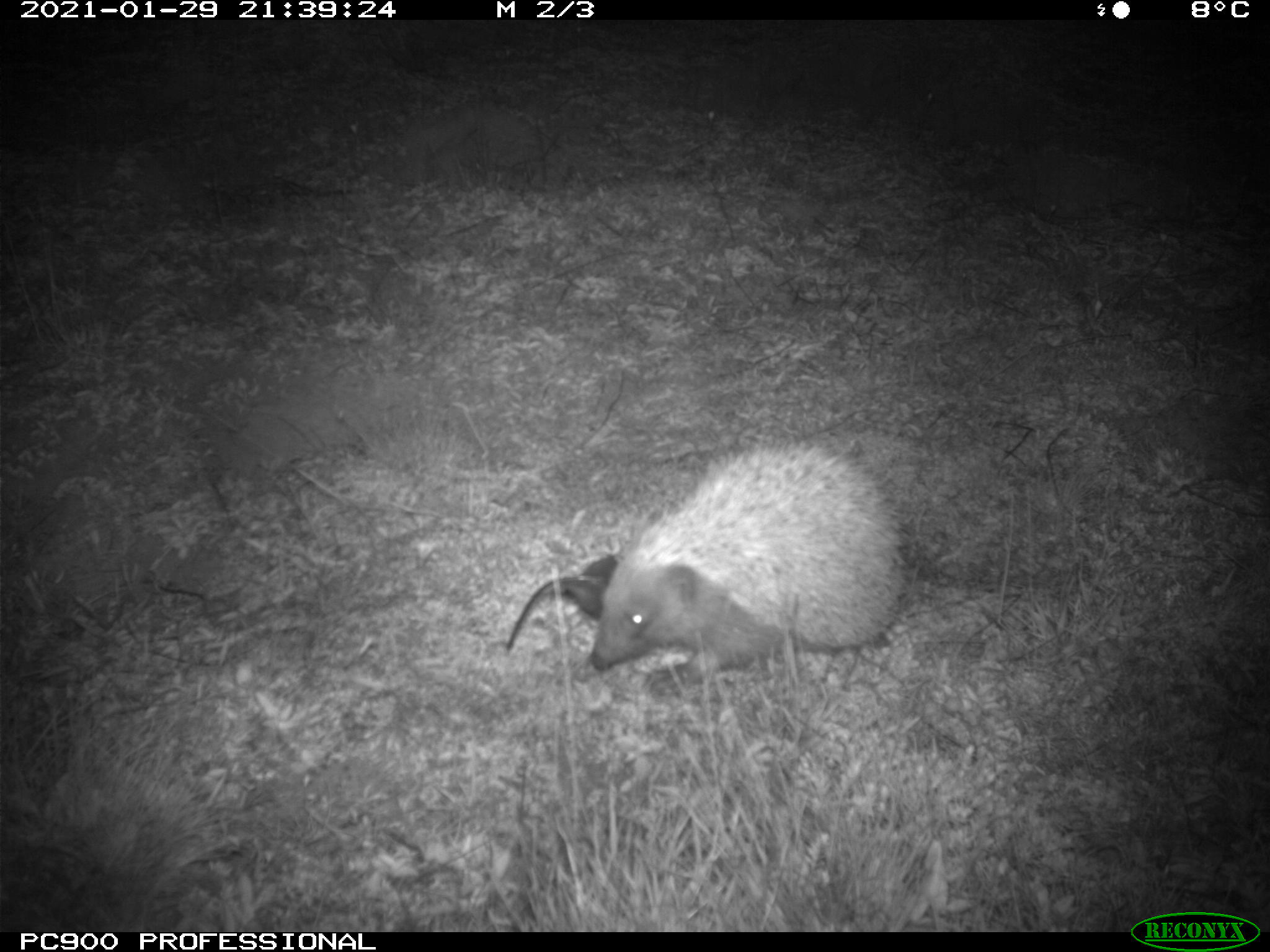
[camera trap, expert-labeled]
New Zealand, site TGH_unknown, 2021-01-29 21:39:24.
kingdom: Animalia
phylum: Chordata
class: Mammalia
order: Eulipotyphla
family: Erinaceidae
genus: Erinaceus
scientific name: Erinaceus europaeus europaeus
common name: european hedgehog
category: hedgehog